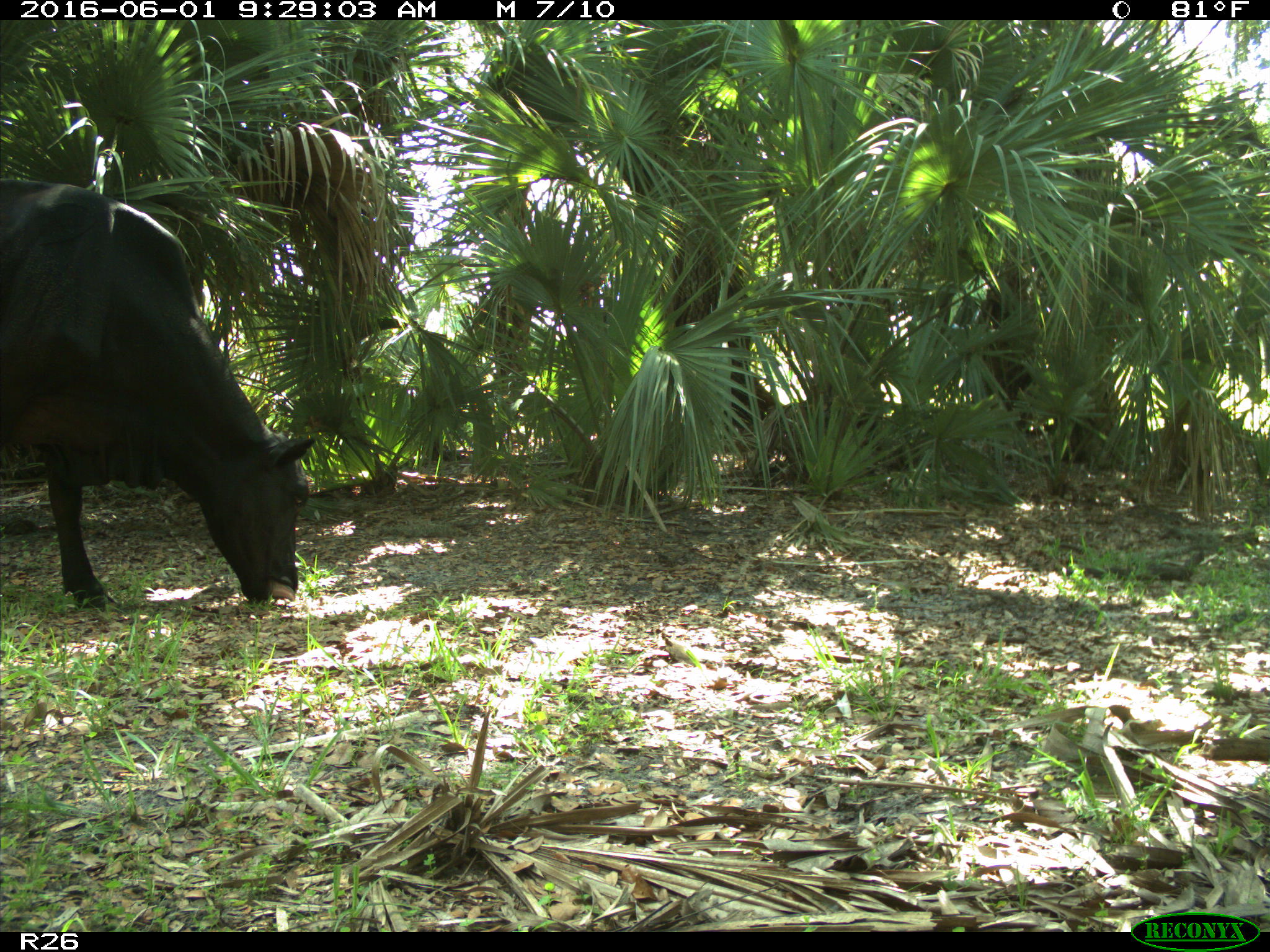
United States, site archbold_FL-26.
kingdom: Animalia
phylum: Chordata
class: Mammalia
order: Artiodactyla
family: Bovidae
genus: Bos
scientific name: Bos taurus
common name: domestic cow